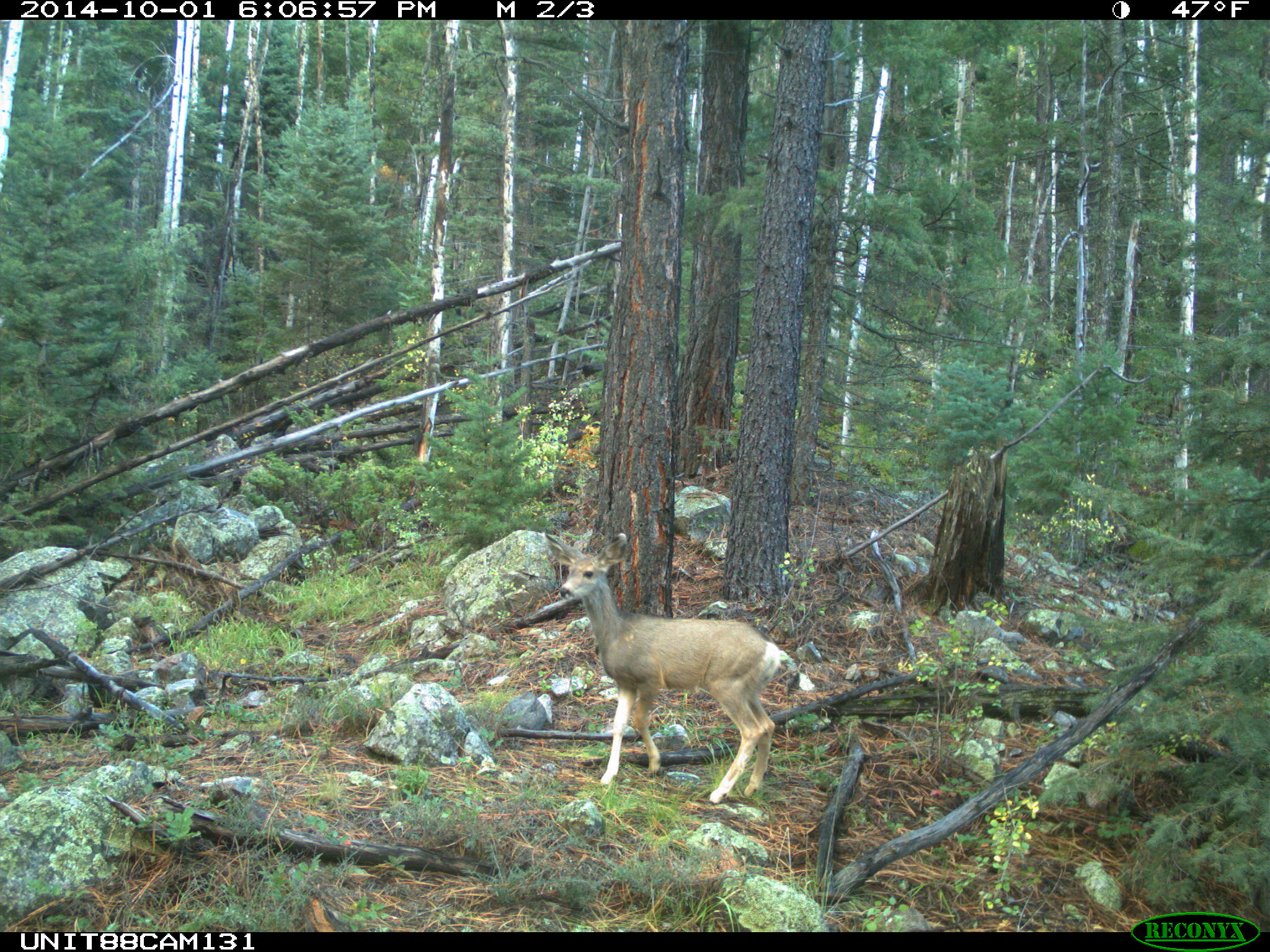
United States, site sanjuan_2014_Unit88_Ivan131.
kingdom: Animalia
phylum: Chordata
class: Mammalia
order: Artiodactyla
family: Cervidae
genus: Odocoileus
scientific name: Odocoileus hemionus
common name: mule deer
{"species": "Odocoileus hemionus (mule deer)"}